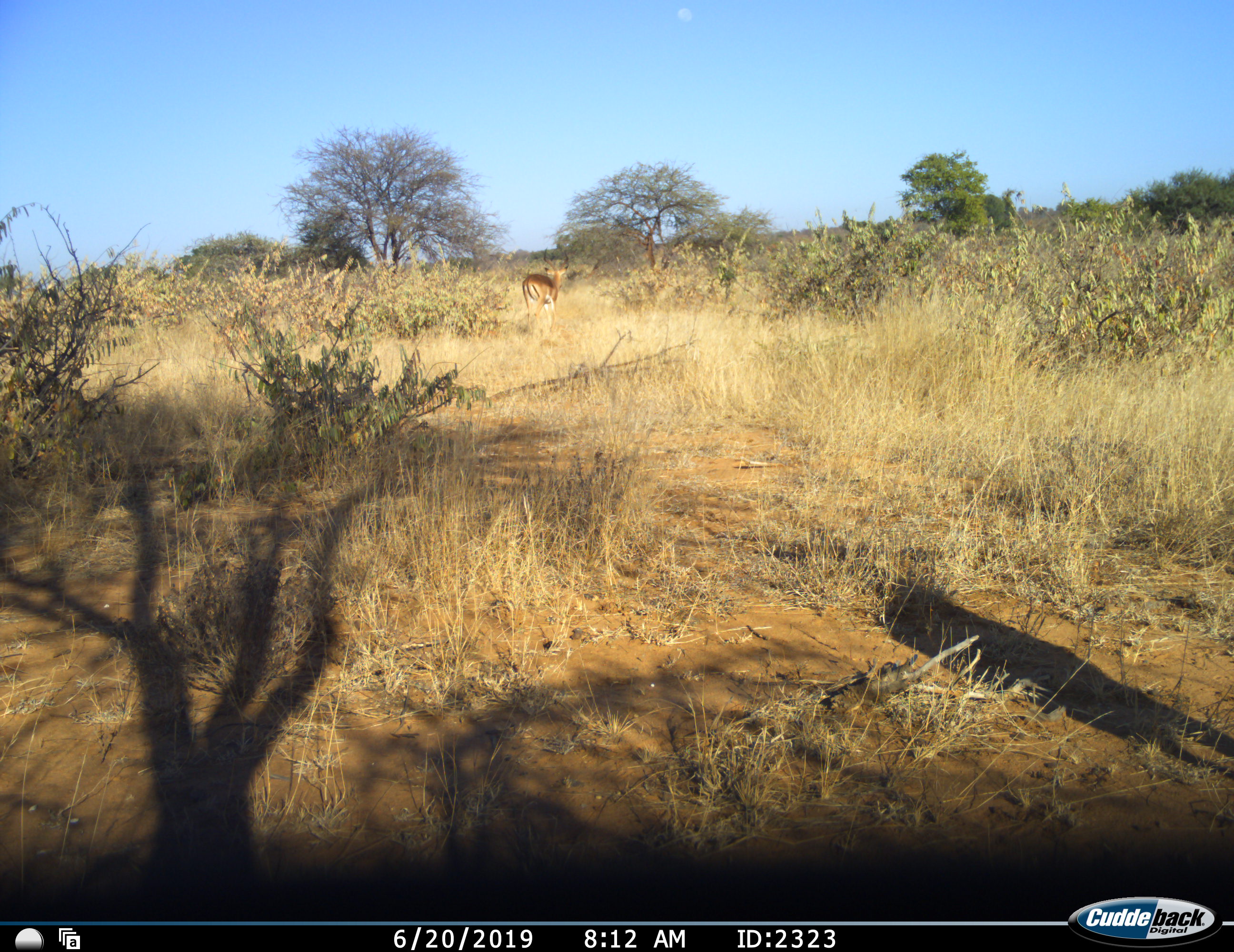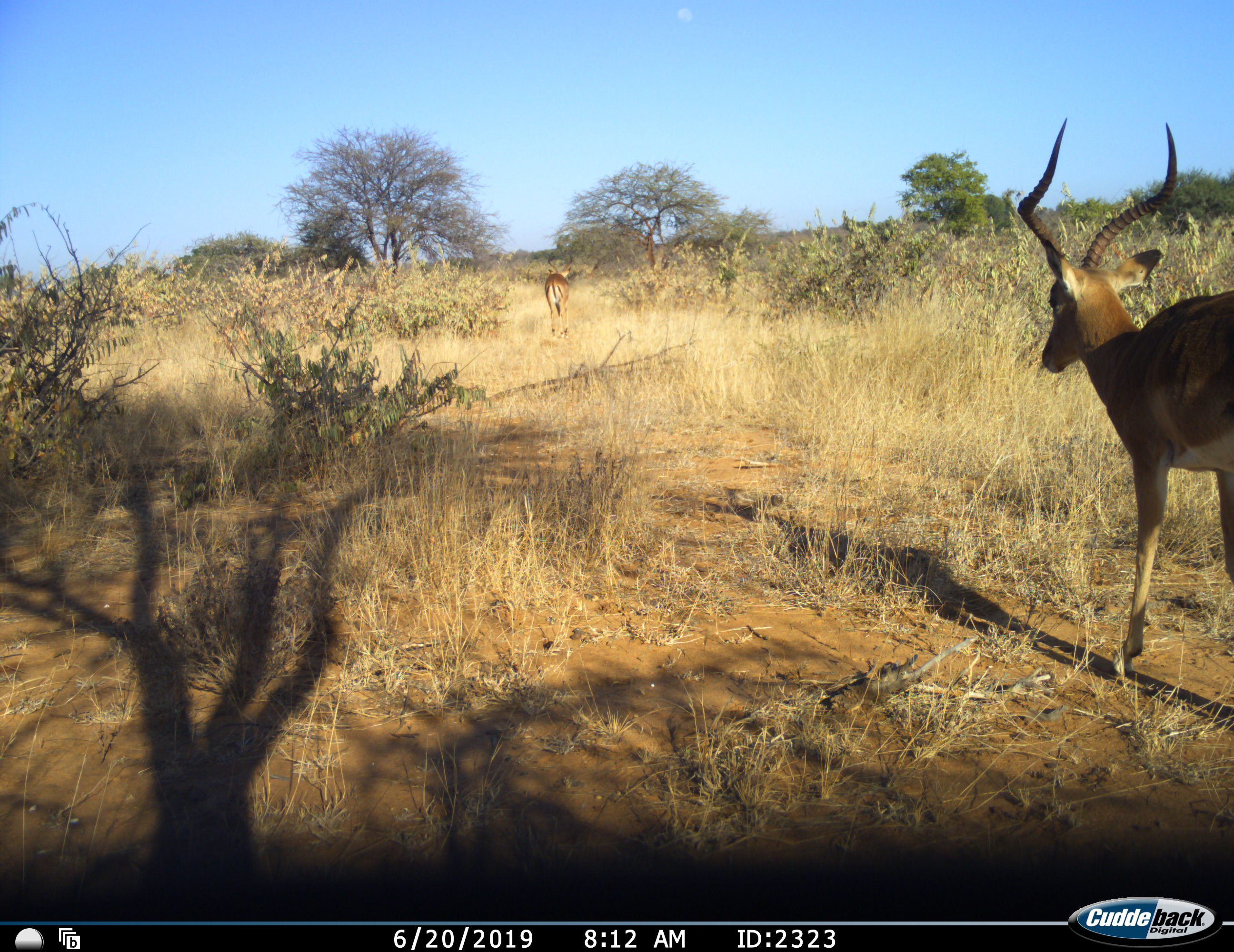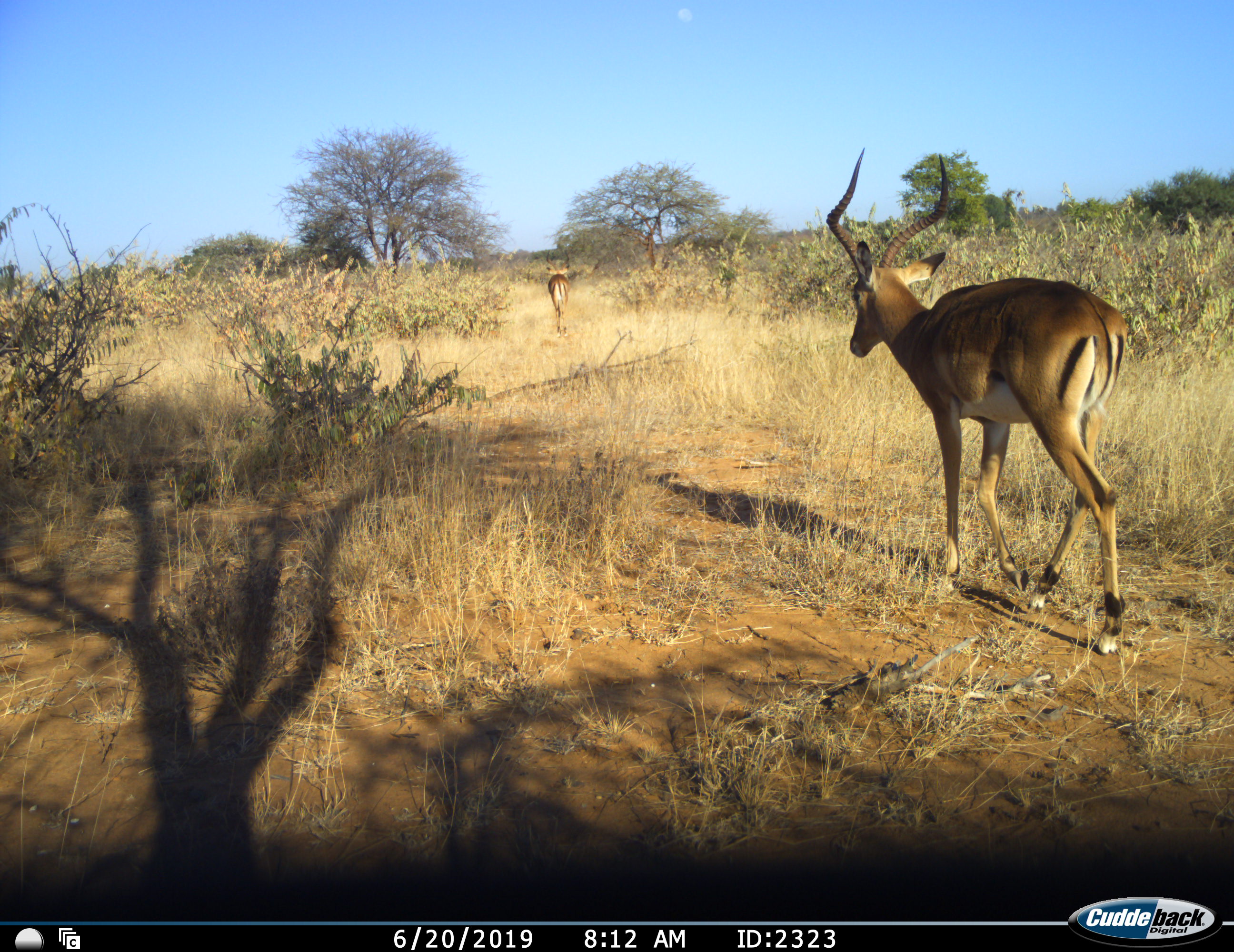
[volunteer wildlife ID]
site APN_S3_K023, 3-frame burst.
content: unidentified animal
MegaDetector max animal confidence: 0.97